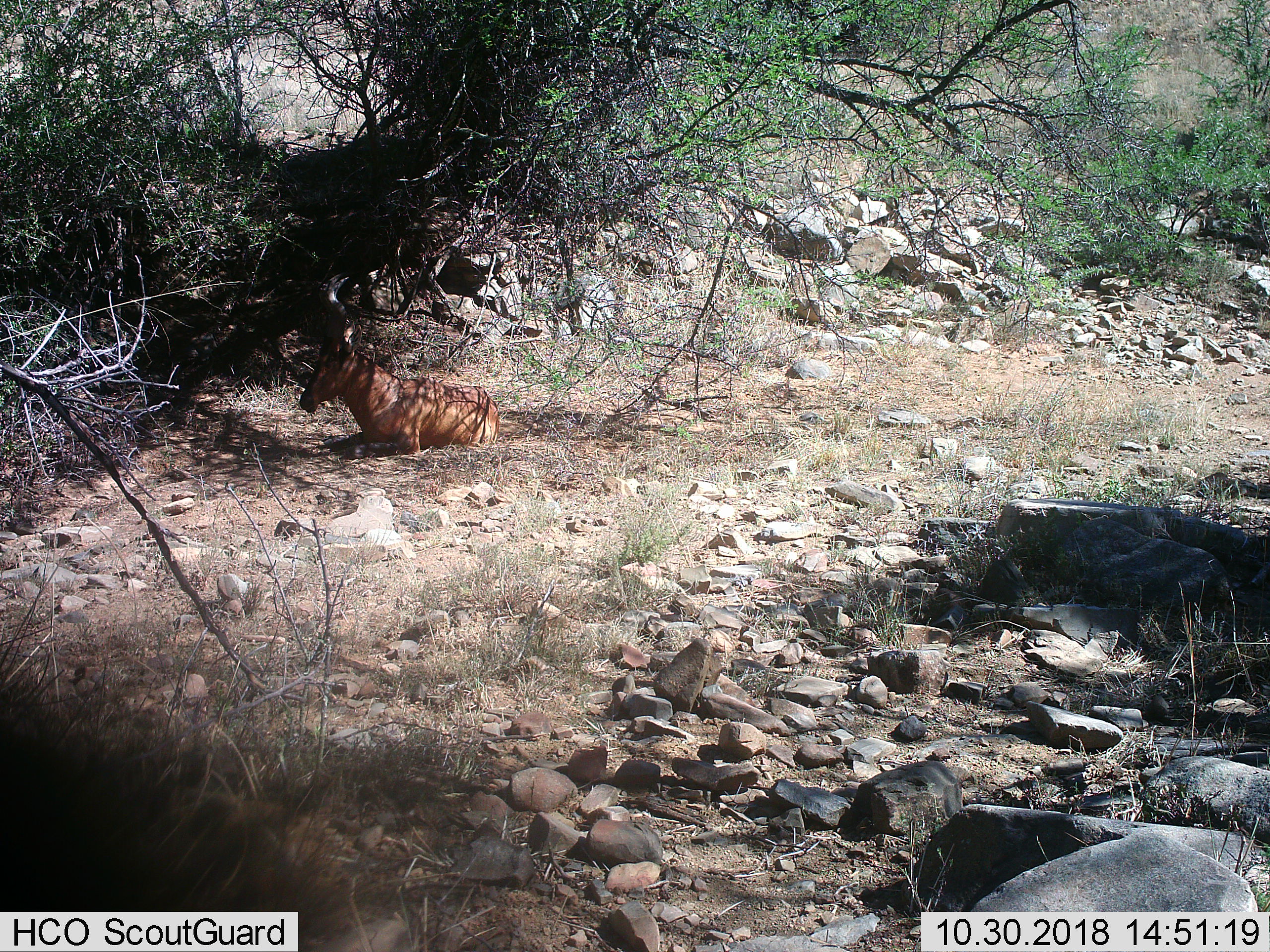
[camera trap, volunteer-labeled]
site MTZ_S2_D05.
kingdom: Animalia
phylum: Chordata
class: Mammalia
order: Artiodactyla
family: Bovidae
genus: Alcelaphus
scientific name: Alcelaphus buselaphus caama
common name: red hartebeest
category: hartebeestred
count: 1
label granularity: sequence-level